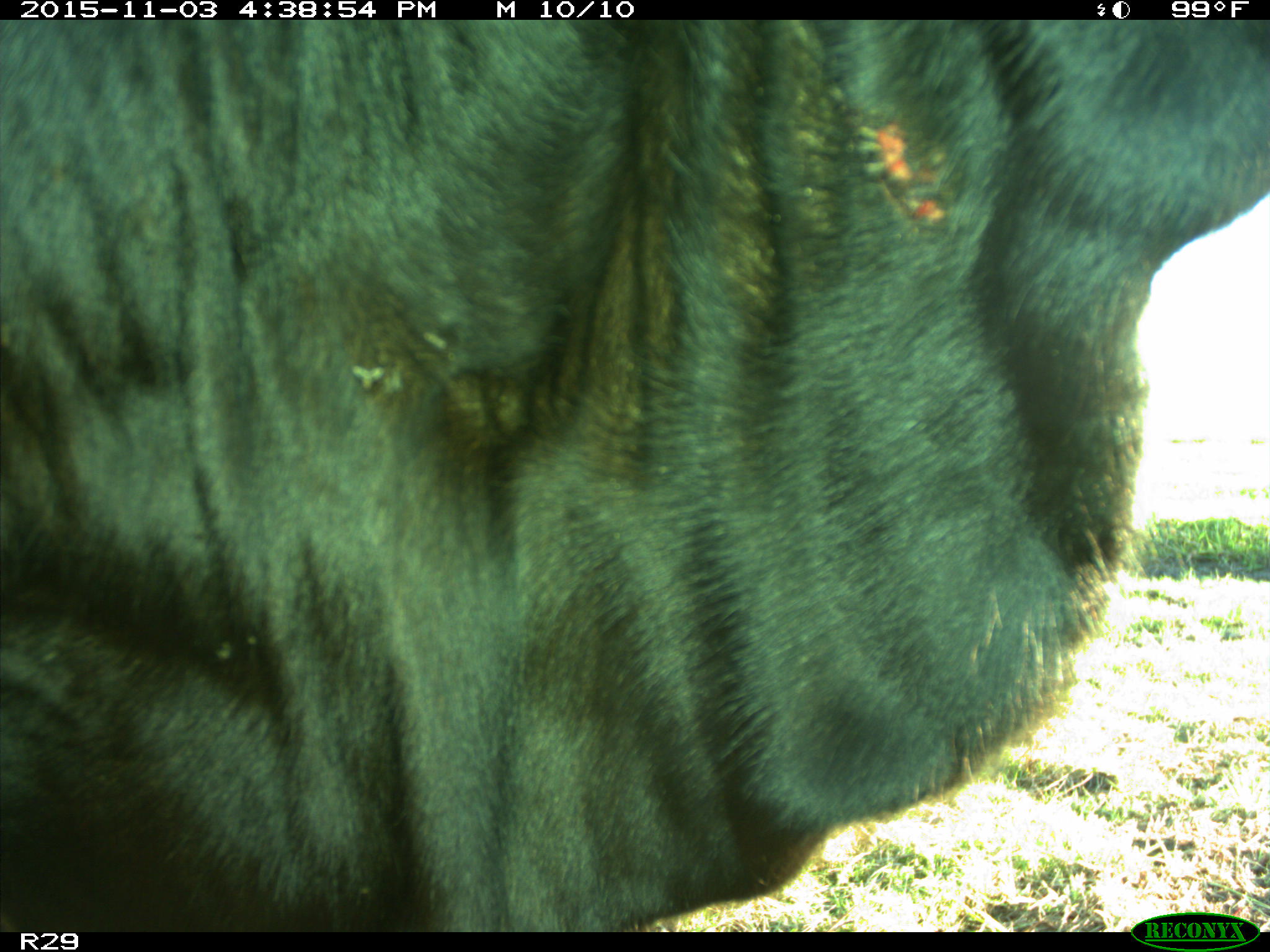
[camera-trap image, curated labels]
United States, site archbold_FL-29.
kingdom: Animalia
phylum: Chordata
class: Mammalia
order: Artiodactyla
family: Bovidae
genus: Bos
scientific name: Bos taurus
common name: domestic cow